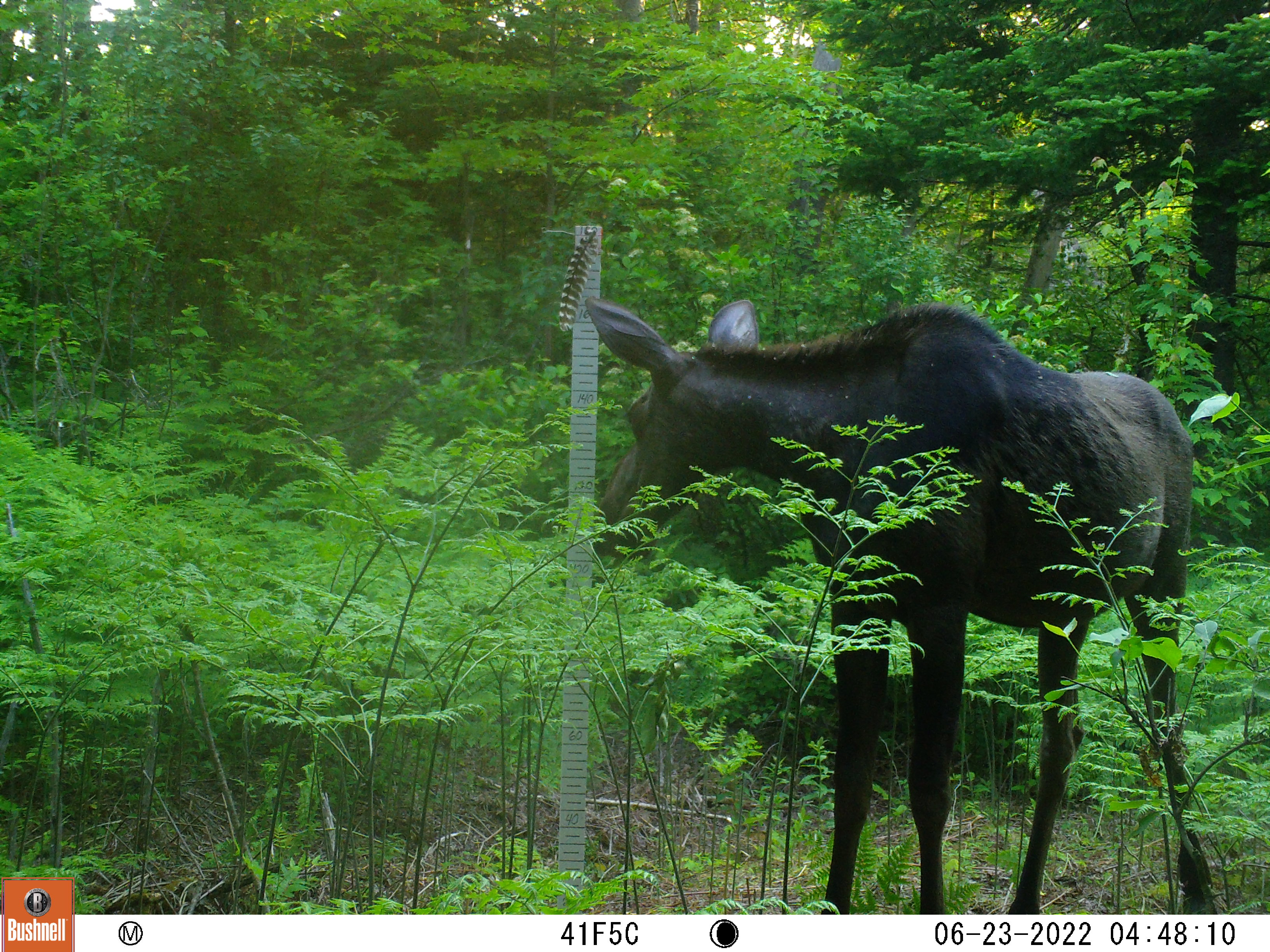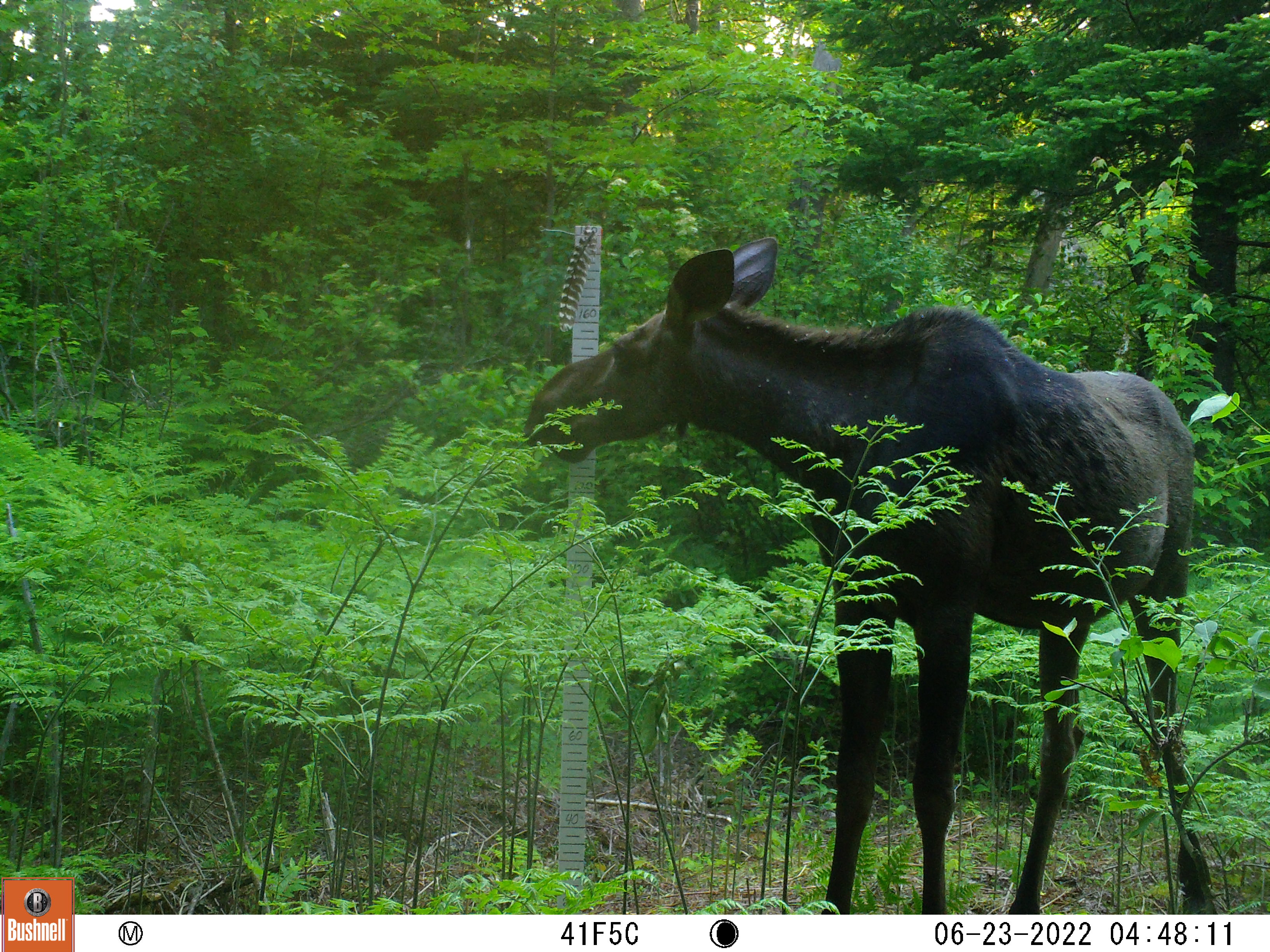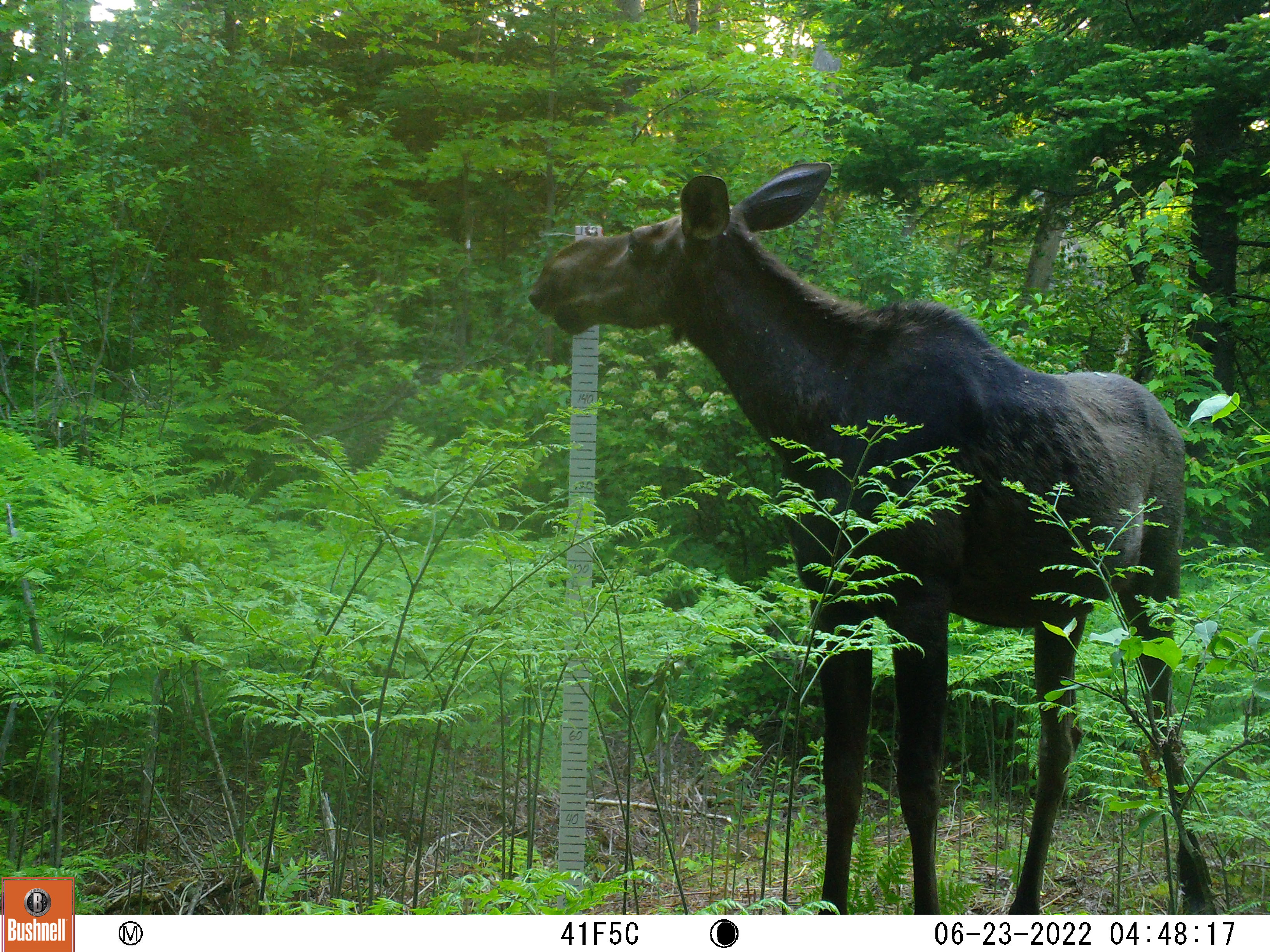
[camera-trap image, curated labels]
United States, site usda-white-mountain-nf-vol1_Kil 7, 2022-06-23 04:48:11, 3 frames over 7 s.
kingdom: Animalia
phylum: Chordata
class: Mammalia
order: Artiodactyla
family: Cervidae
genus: Alces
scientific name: Alces alces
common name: moose